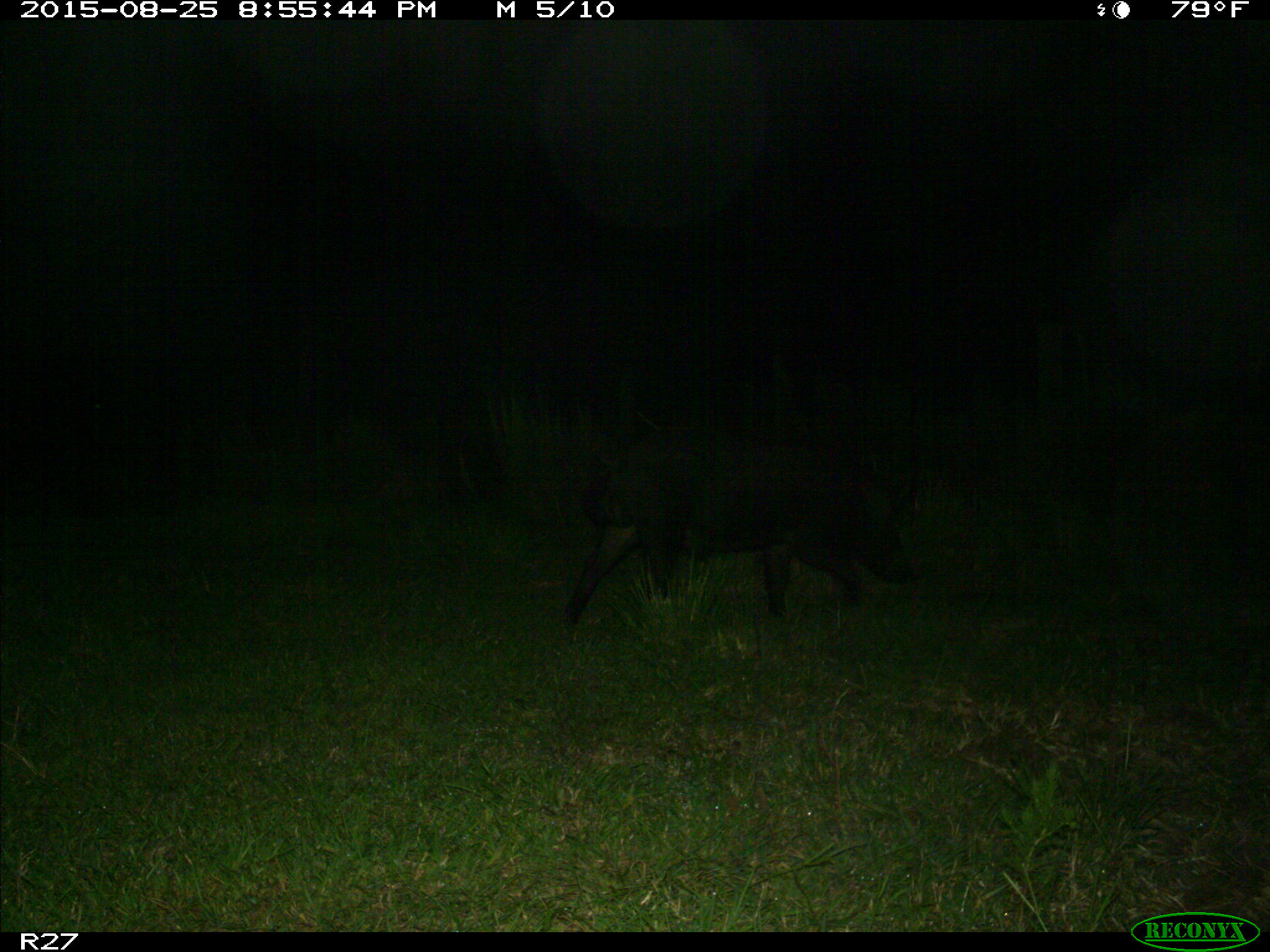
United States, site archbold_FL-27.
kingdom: Animalia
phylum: Chordata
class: Mammalia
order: Artiodactyla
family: Suidae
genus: Sus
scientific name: Sus scrofa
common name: wild boar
Sus scrofa (wild boar).